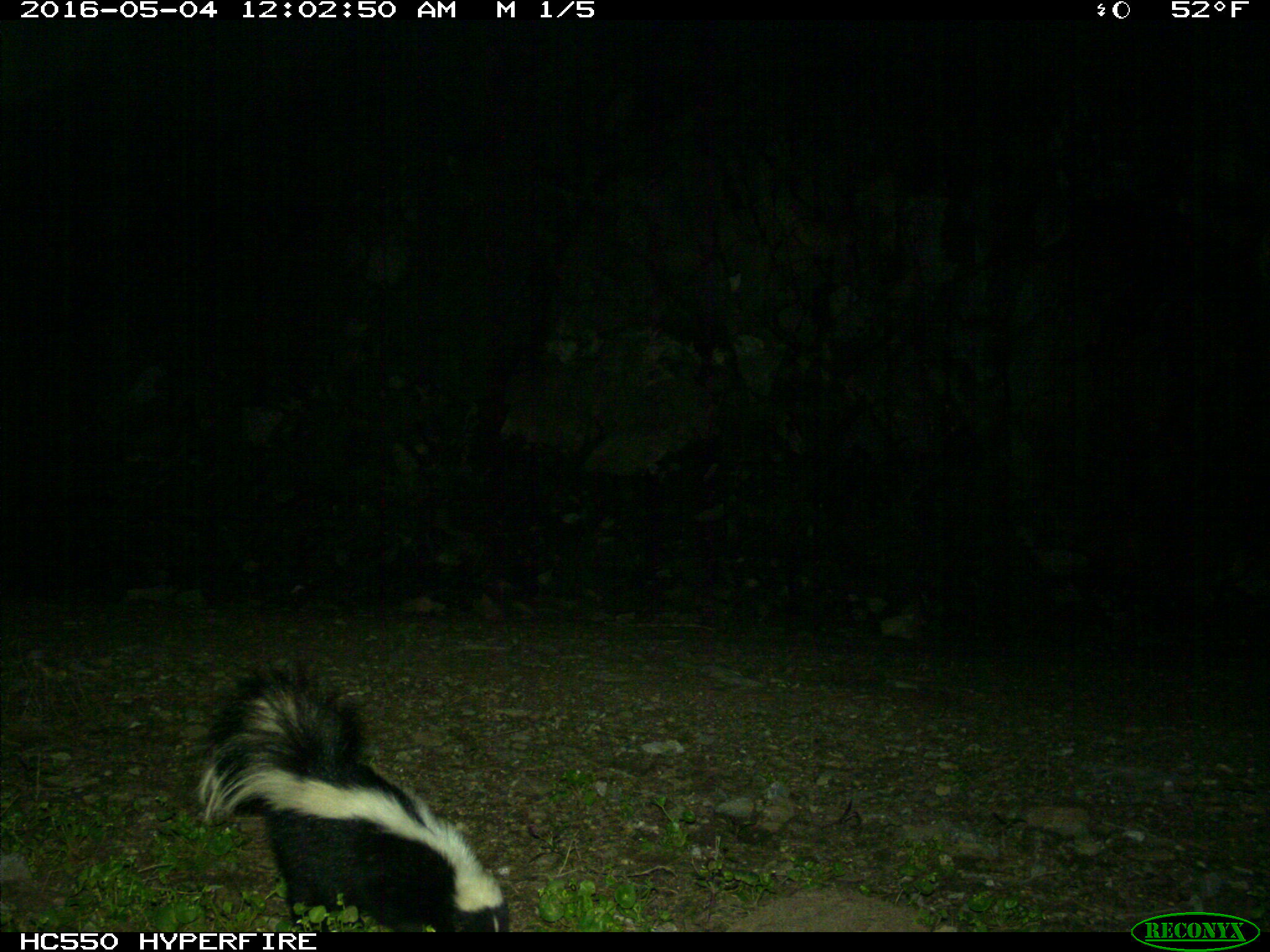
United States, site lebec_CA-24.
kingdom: Animalia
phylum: Chordata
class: Mammalia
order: Carnivora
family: Mephitidae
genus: Mephitis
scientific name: Mephitis mephitis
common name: striped skunk